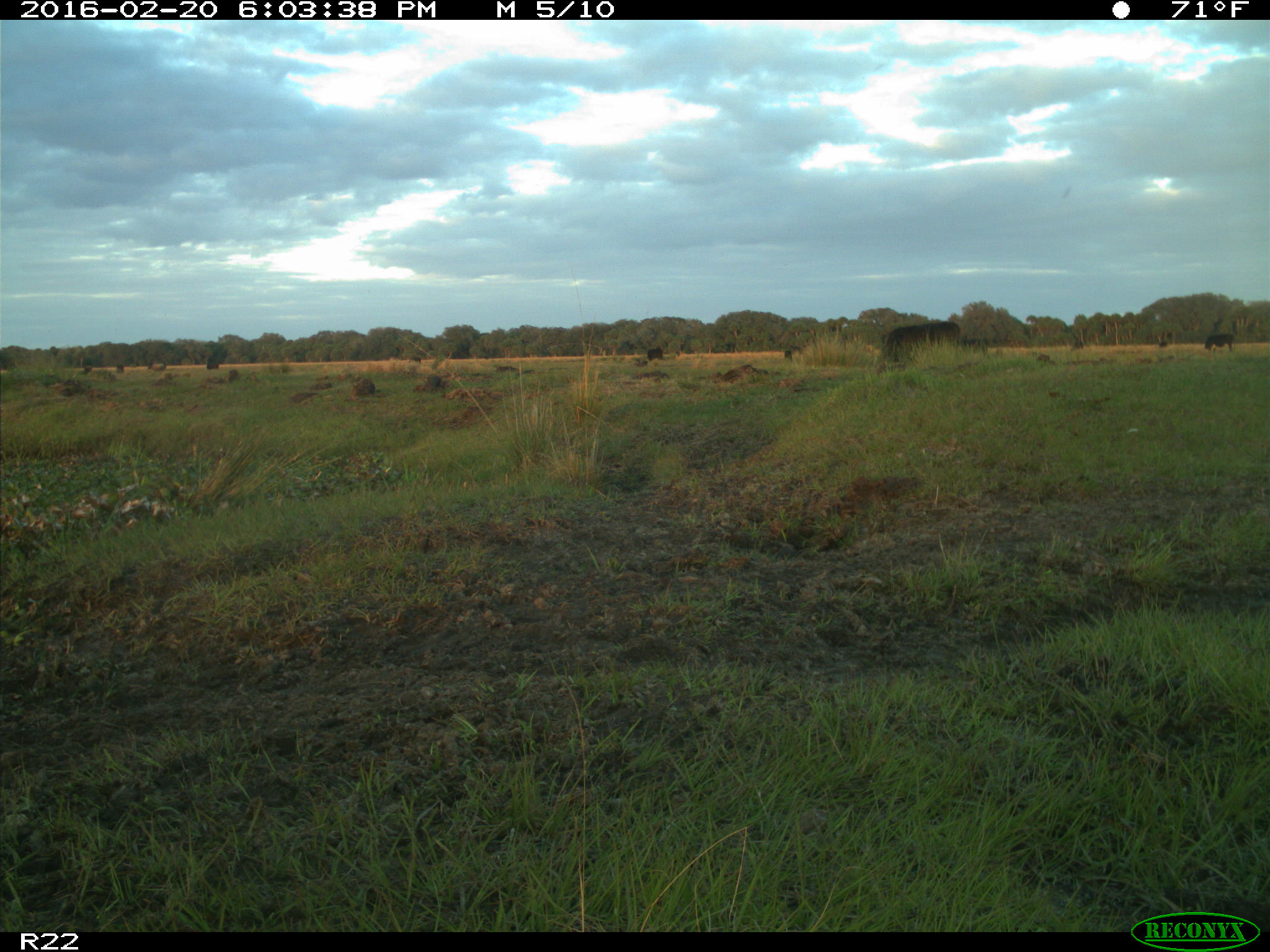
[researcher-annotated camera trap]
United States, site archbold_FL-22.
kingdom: Animalia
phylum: Chordata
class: Mammalia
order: Artiodactyla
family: Bovidae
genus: Bos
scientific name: Bos taurus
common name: domestic cow